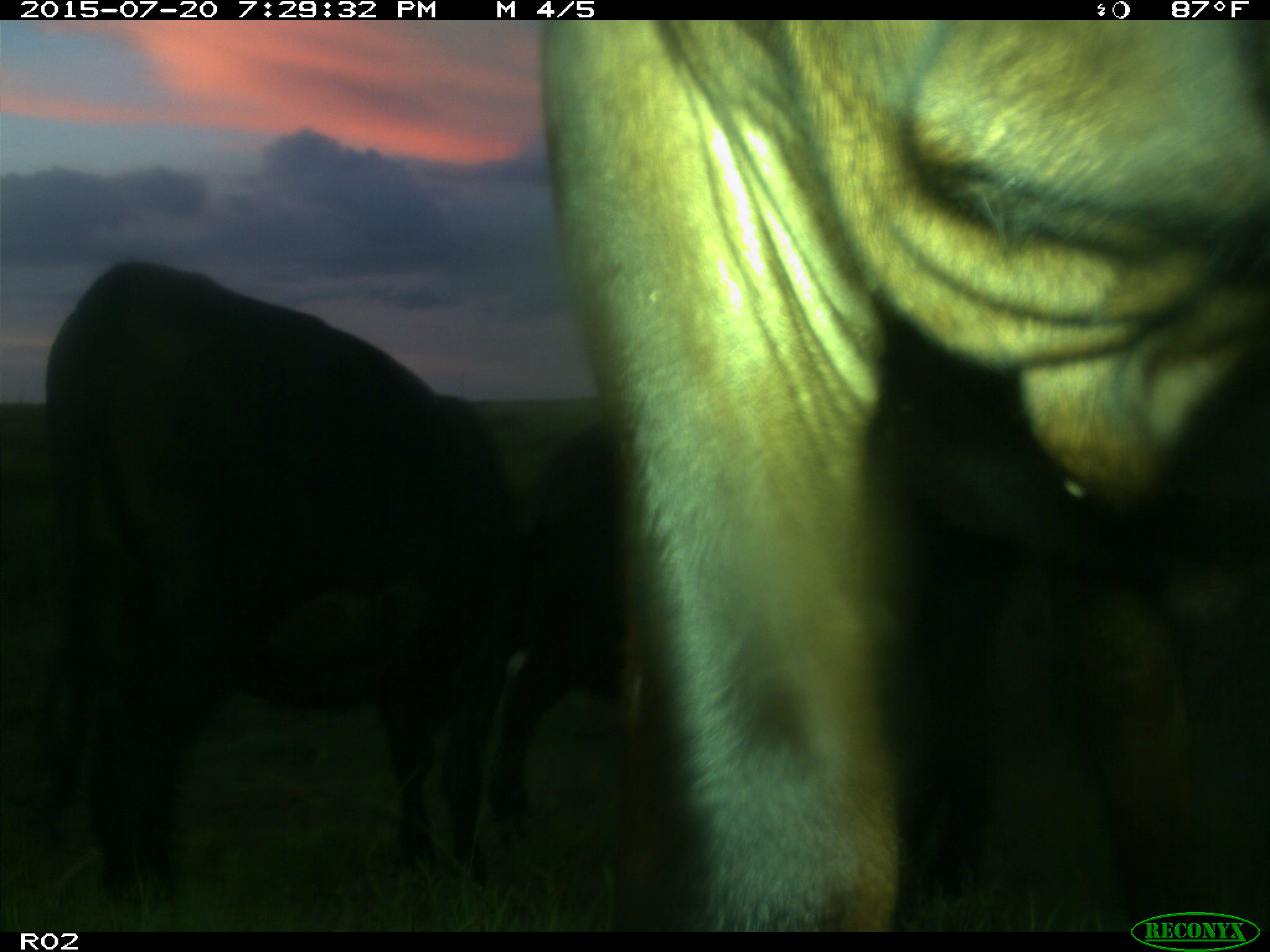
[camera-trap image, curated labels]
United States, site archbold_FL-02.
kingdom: Animalia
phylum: Chordata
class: Mammalia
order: Artiodactyla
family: Bovidae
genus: Bos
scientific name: Bos taurus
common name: domestic cow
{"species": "Bos taurus (domestic cow)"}